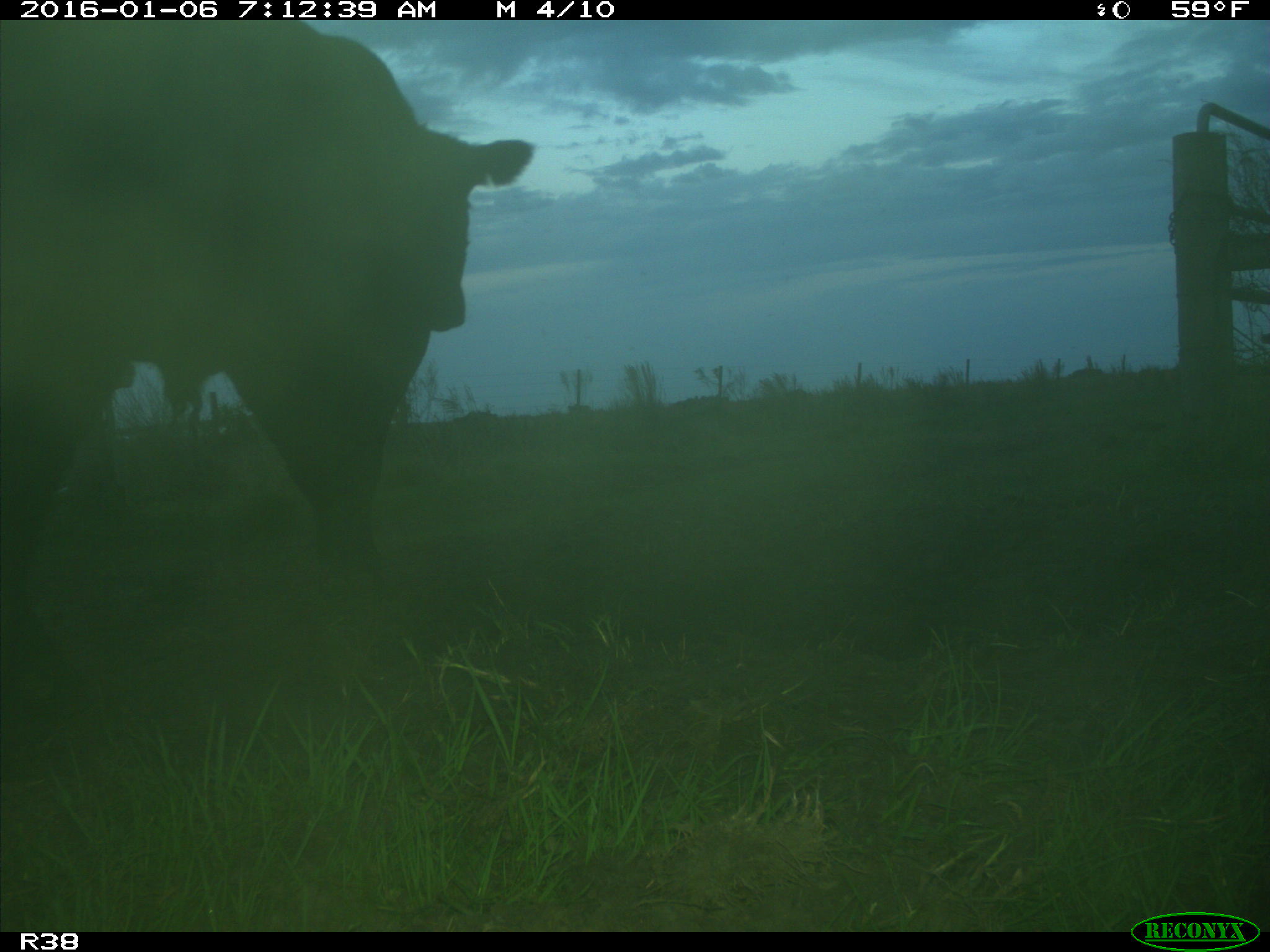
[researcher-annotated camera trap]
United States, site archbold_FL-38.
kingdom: Animalia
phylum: Chordata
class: Mammalia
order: Artiodactyla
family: Bovidae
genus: Bos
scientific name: Bos taurus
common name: domestic cow